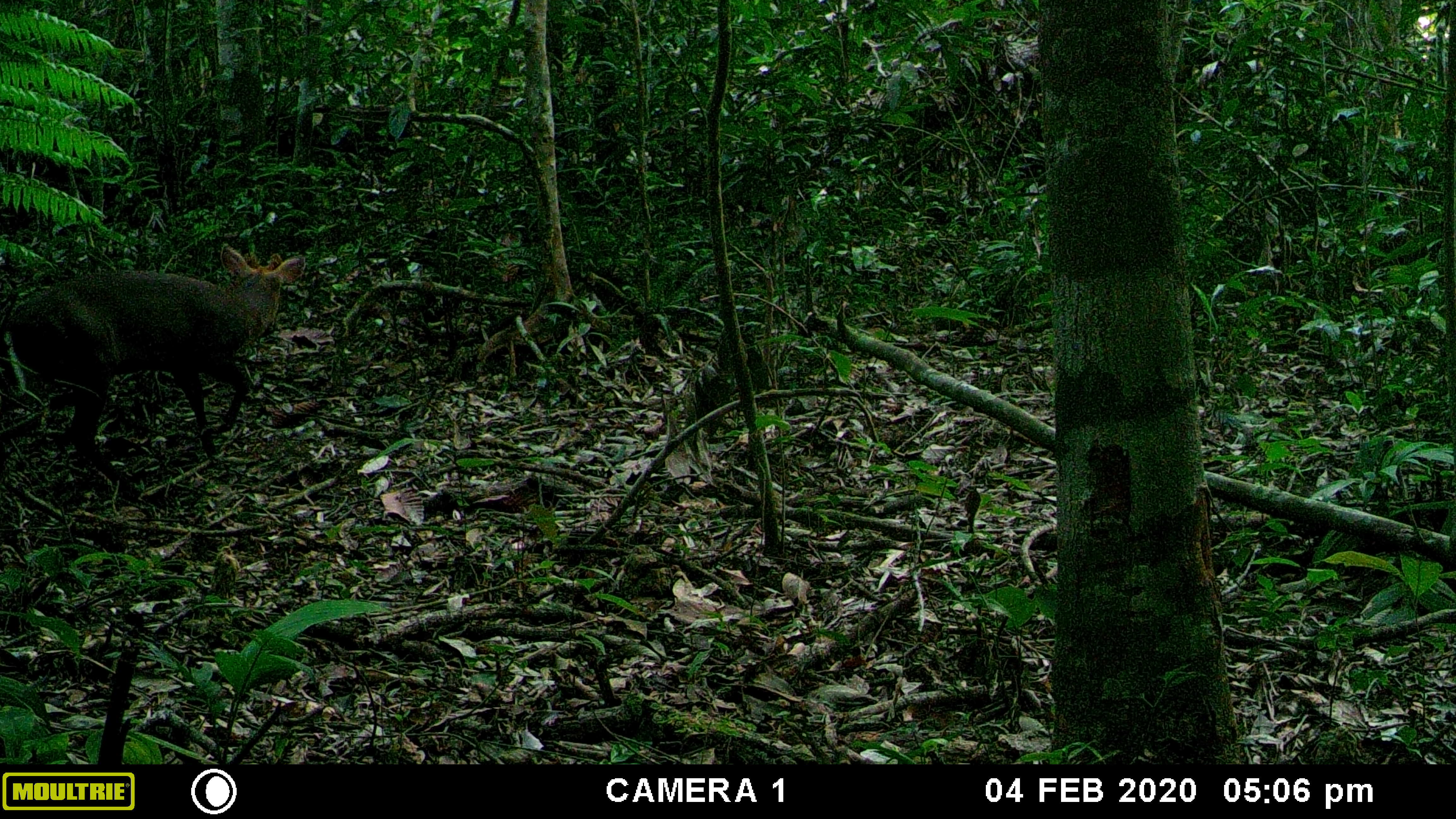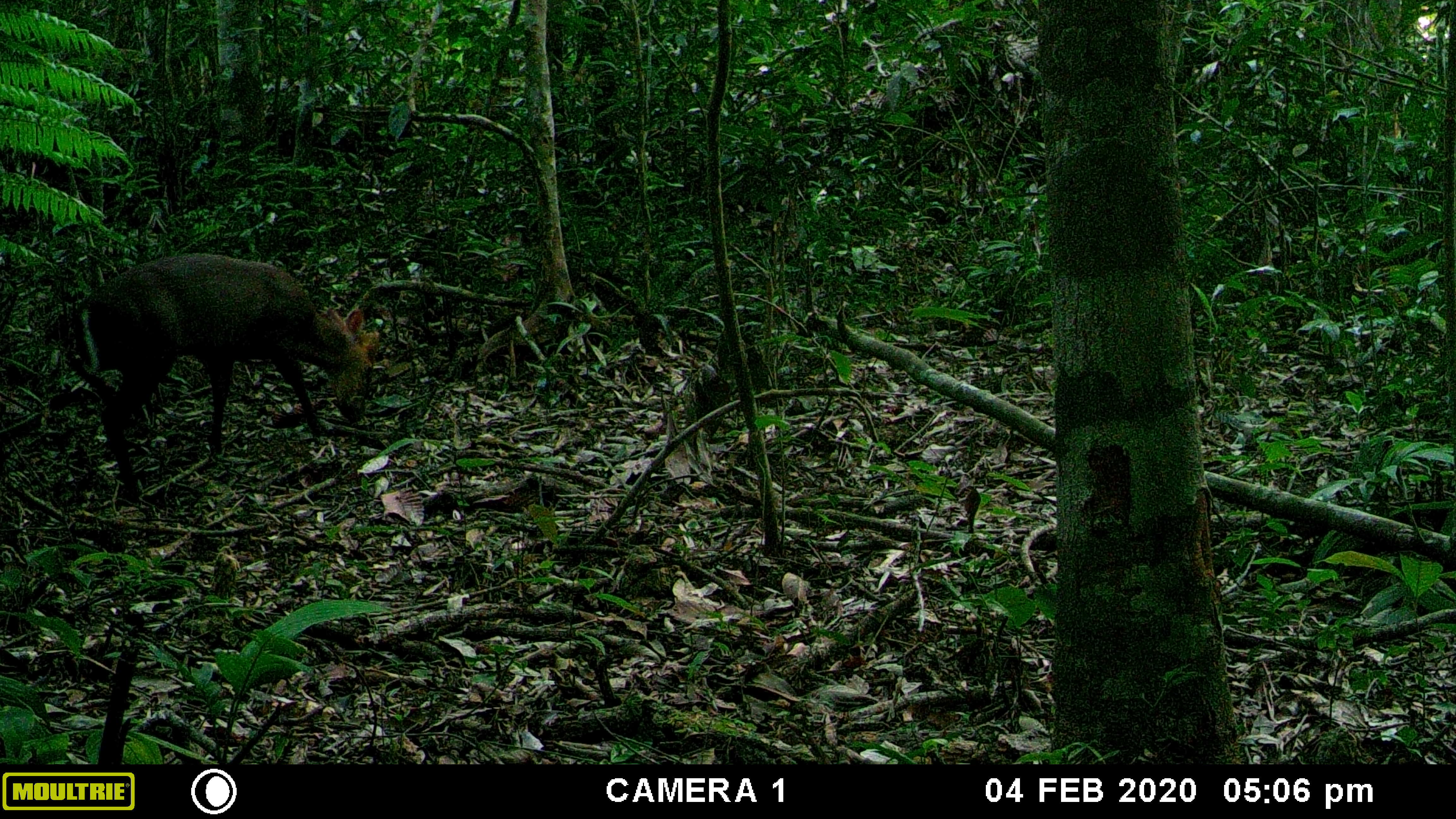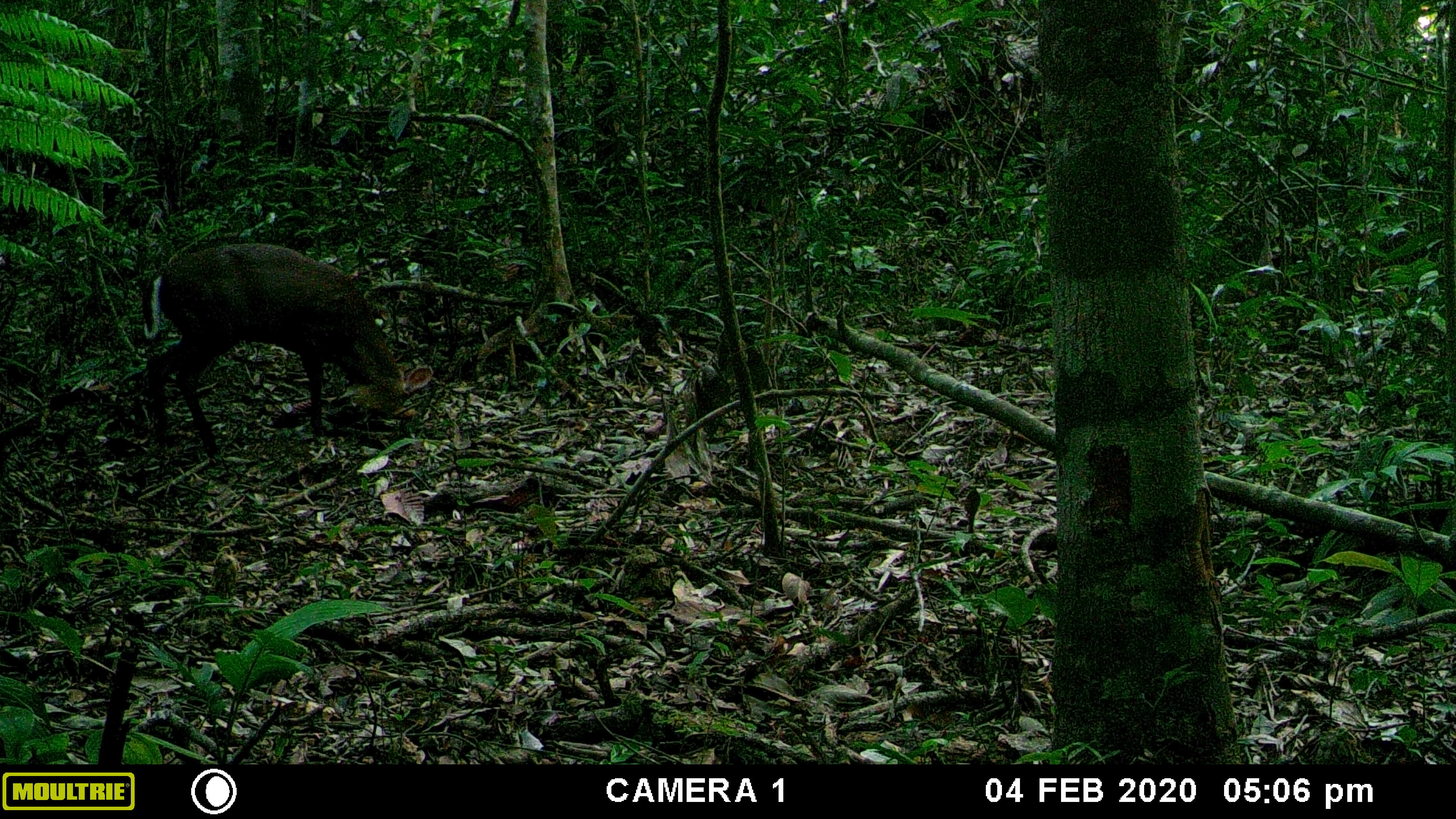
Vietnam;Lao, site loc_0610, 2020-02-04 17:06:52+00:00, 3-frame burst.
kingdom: Animalia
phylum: Chordata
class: Mammalia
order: Artiodactyla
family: Cervidae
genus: Muntiacus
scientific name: Muntiacus rooseveltorum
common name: roosevelt's muntjac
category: roosevelts muntjac group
Roosevelts muntjac group (roosevelt's muntjac) (Muntiacus rooseveltorum). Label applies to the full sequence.